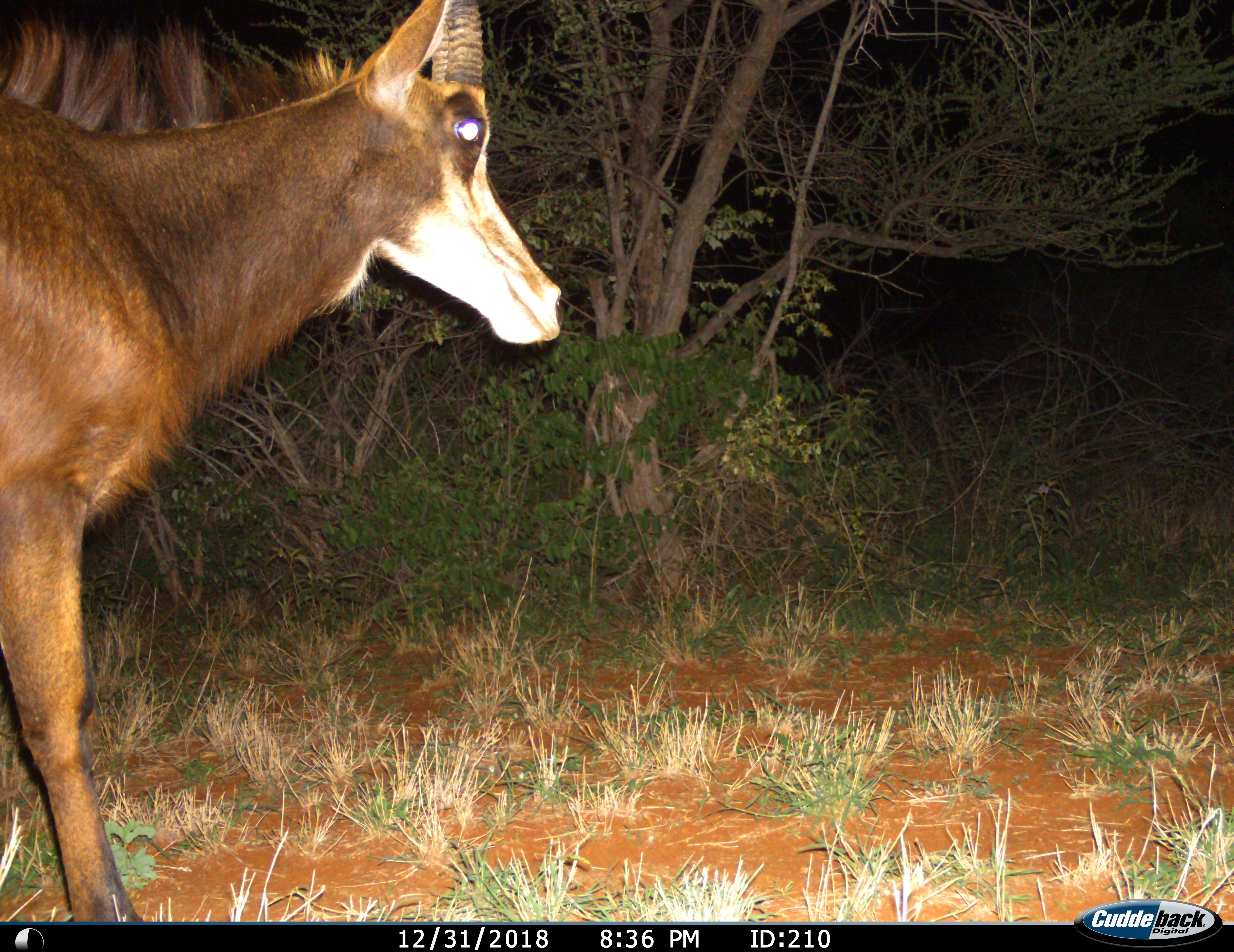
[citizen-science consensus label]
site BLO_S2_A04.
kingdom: Animalia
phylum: Chordata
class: Mammalia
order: Artiodactyla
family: Bovidae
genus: Hippotragus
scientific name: Hippotragus niger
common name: sable antelope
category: sable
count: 1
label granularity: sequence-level